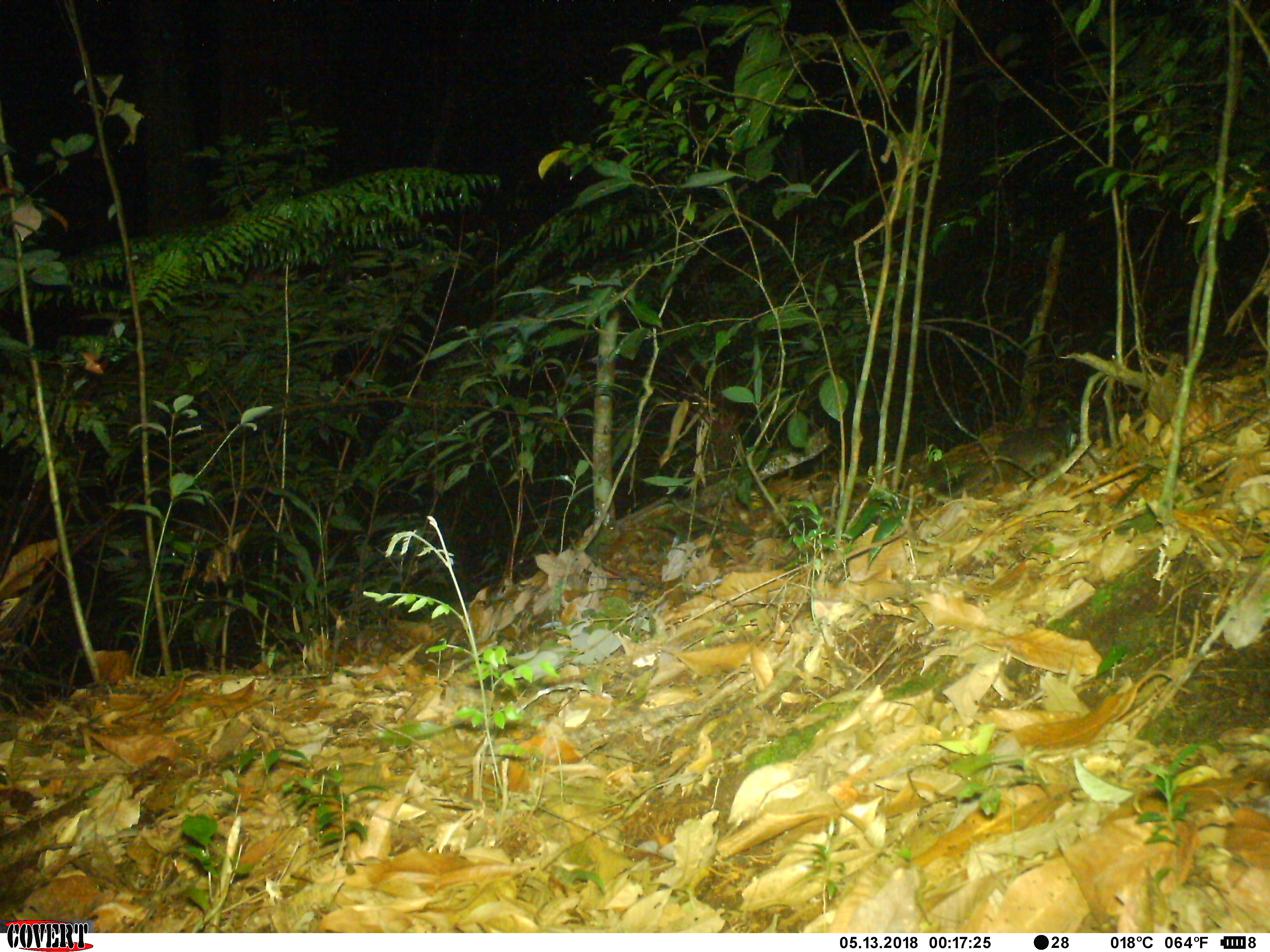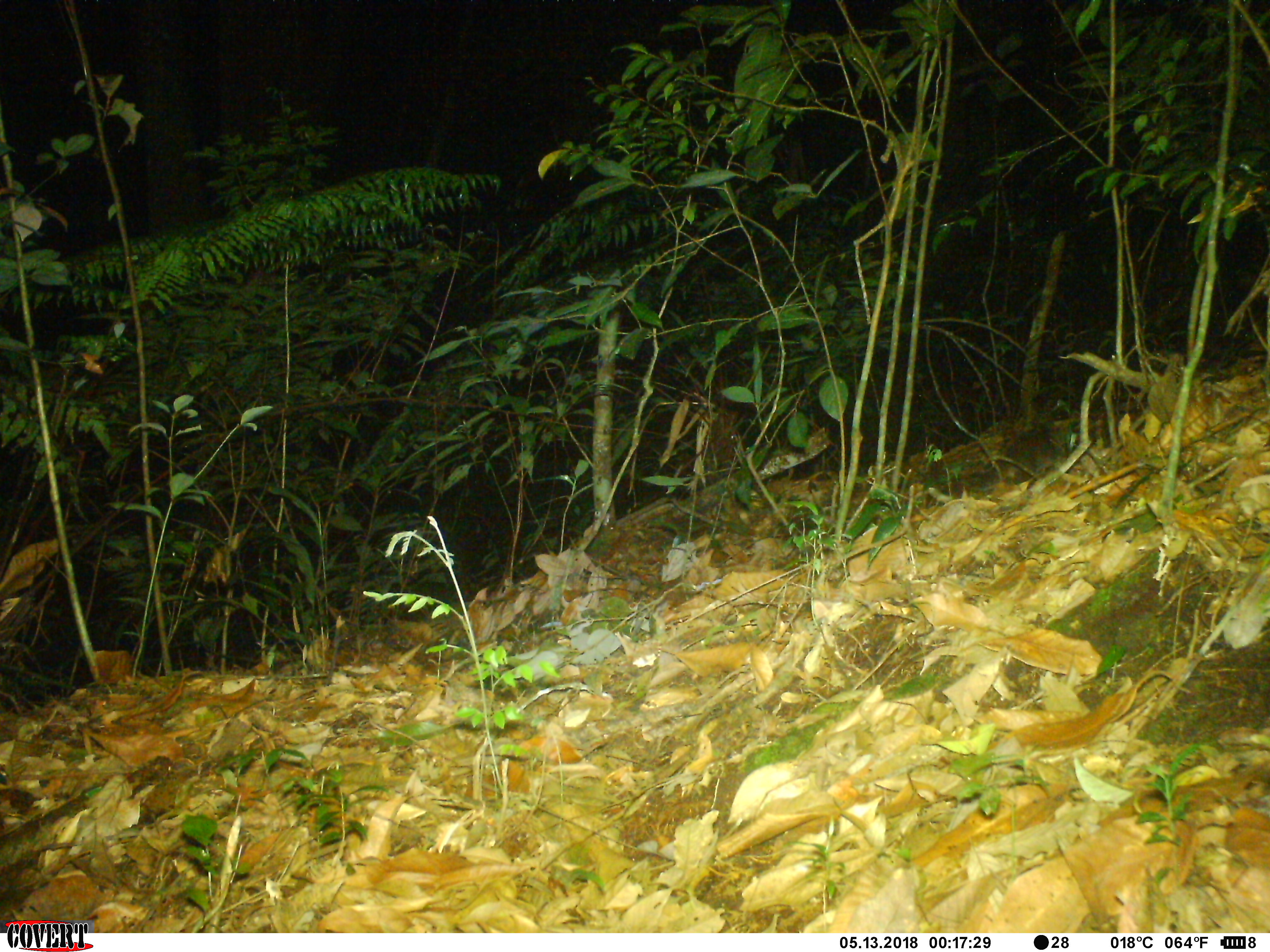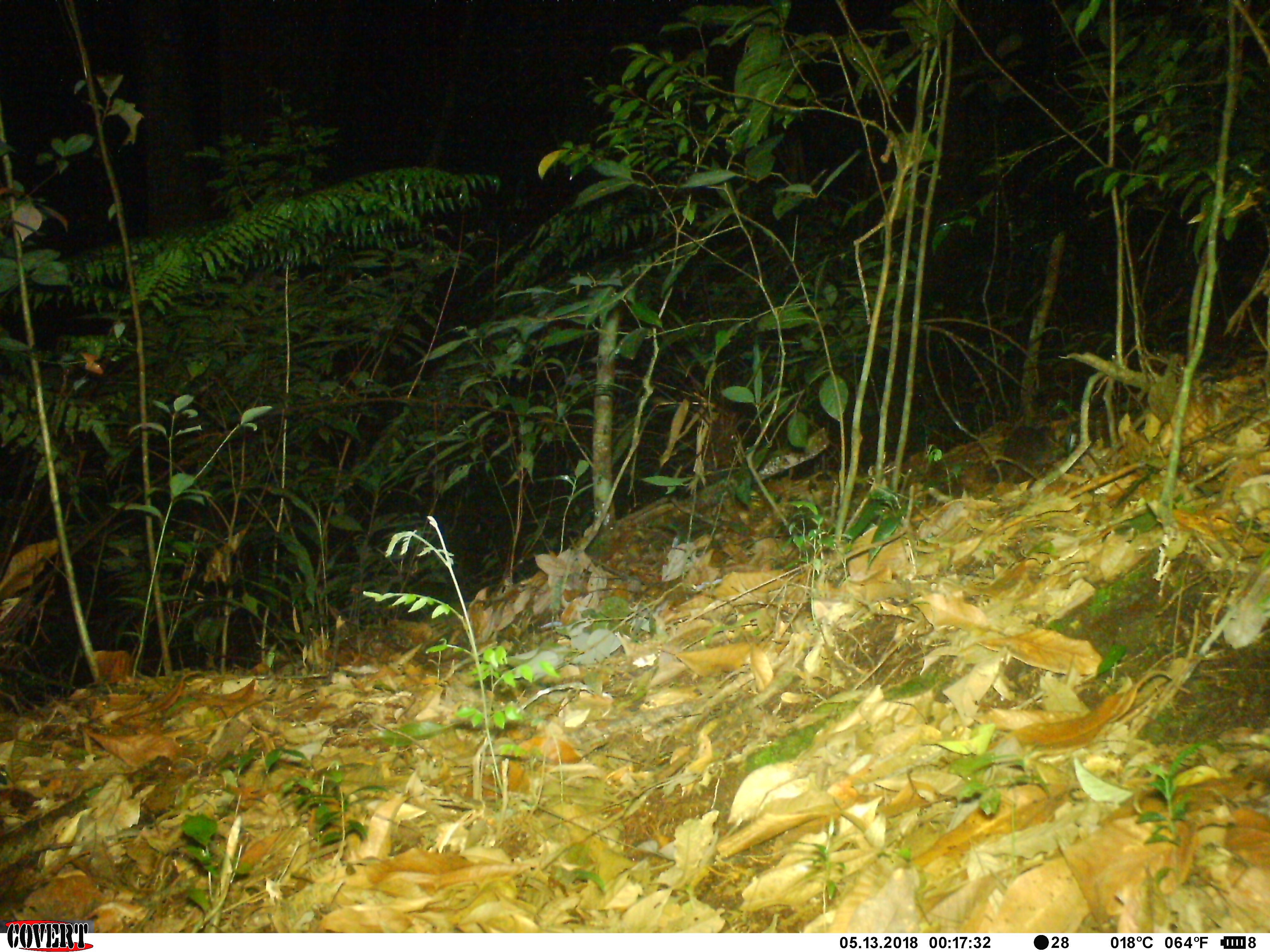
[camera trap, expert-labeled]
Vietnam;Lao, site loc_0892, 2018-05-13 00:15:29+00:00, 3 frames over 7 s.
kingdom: Animalia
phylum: Chordata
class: Mammalia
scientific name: Mammalia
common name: mammal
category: unidentified small mammal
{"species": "unidentified small mammal (mammal) (Mammalia)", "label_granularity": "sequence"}